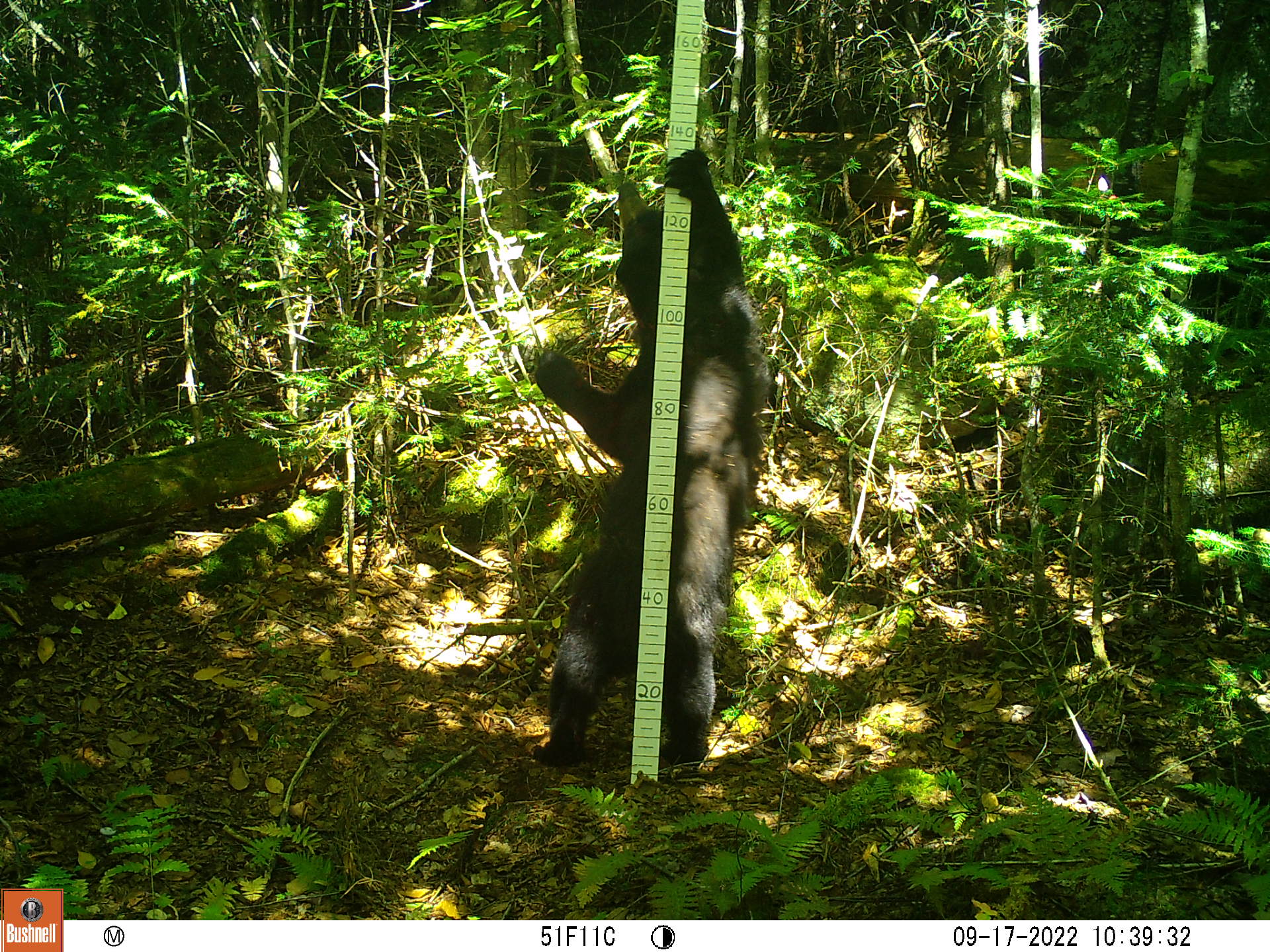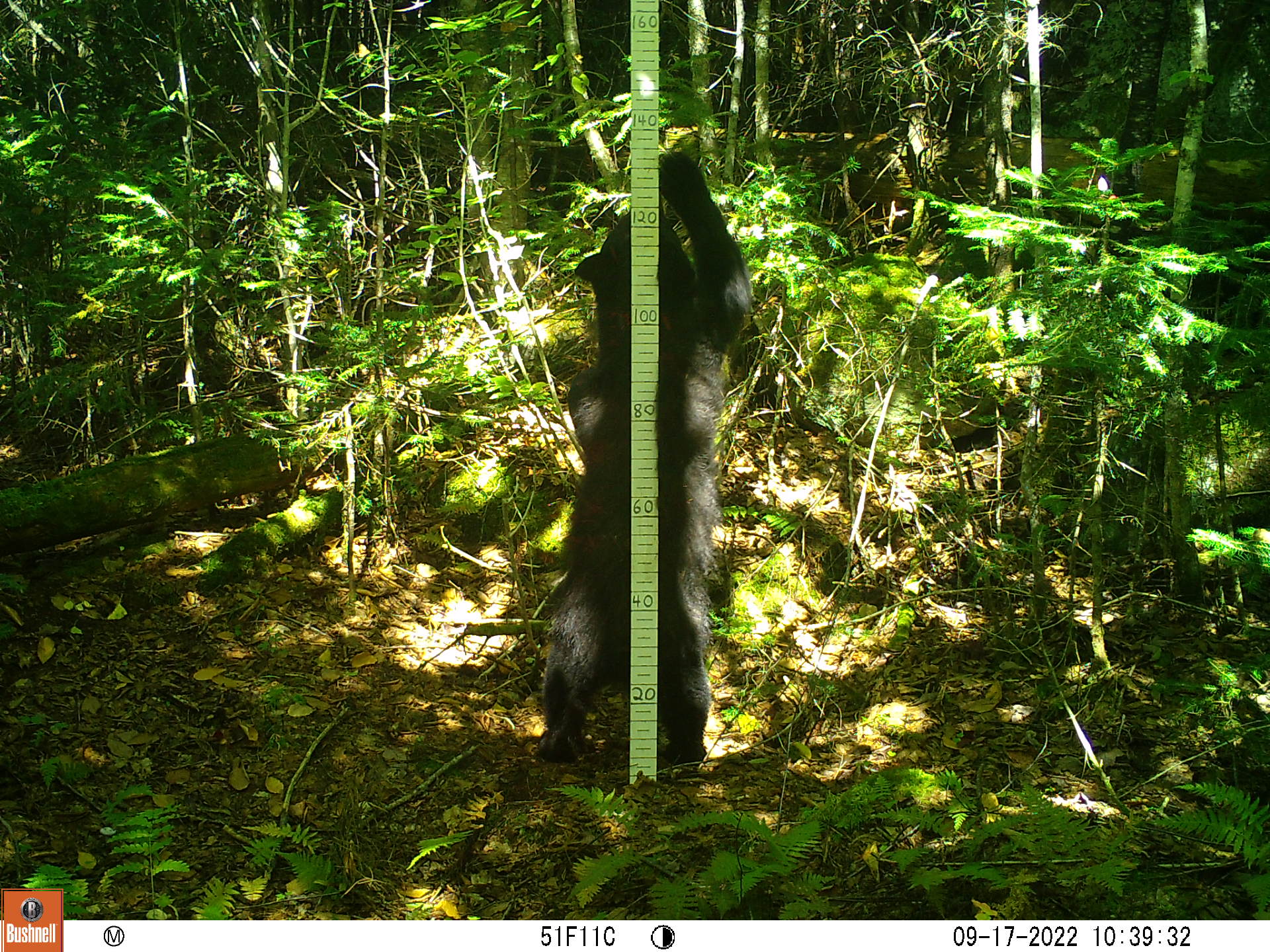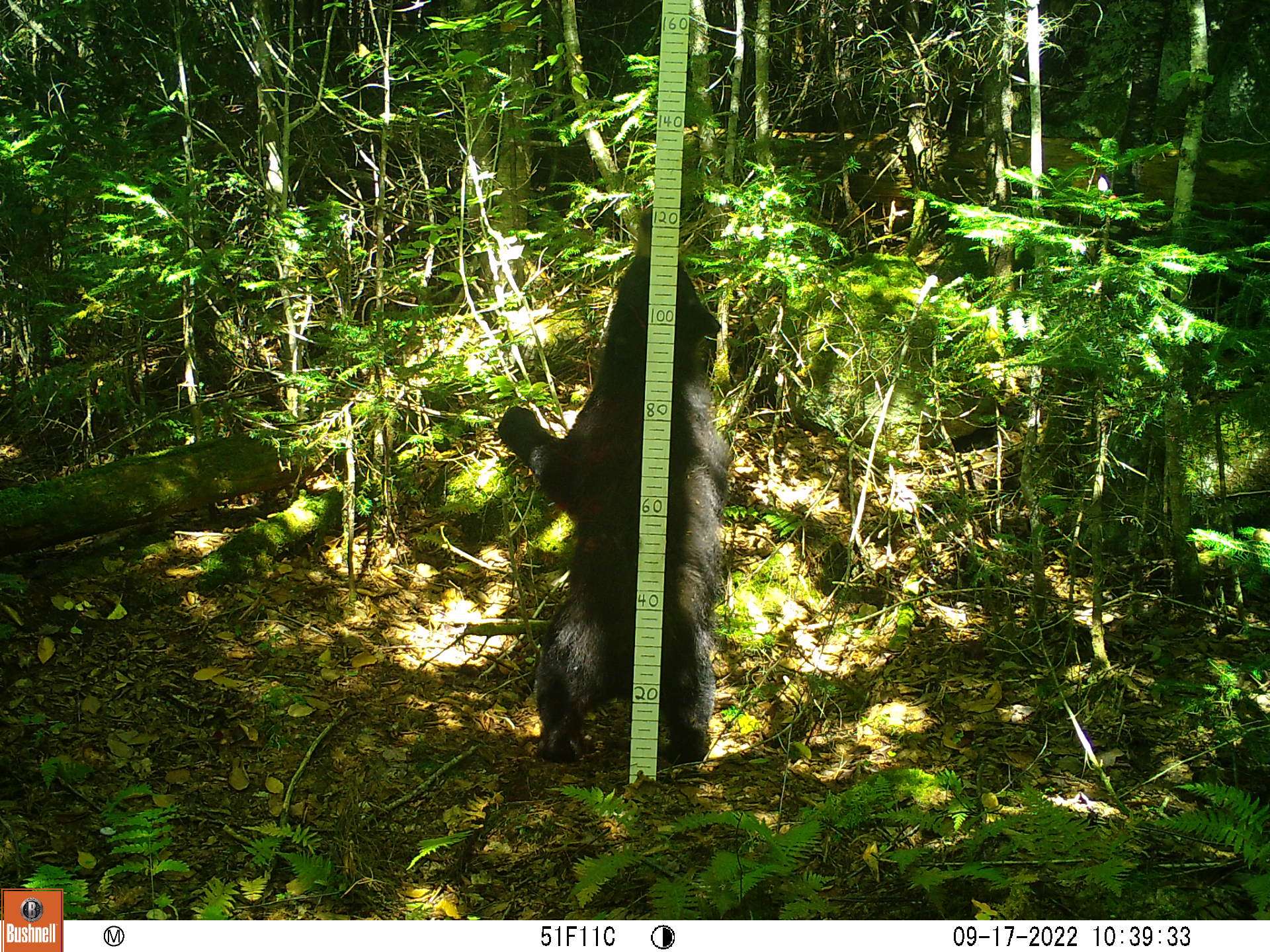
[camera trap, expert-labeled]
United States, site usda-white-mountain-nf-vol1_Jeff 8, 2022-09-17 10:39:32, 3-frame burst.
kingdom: Animalia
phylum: Chordata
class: Mammalia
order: Carnivora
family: Ursidae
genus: Ursus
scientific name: Ursus americanus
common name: black bear